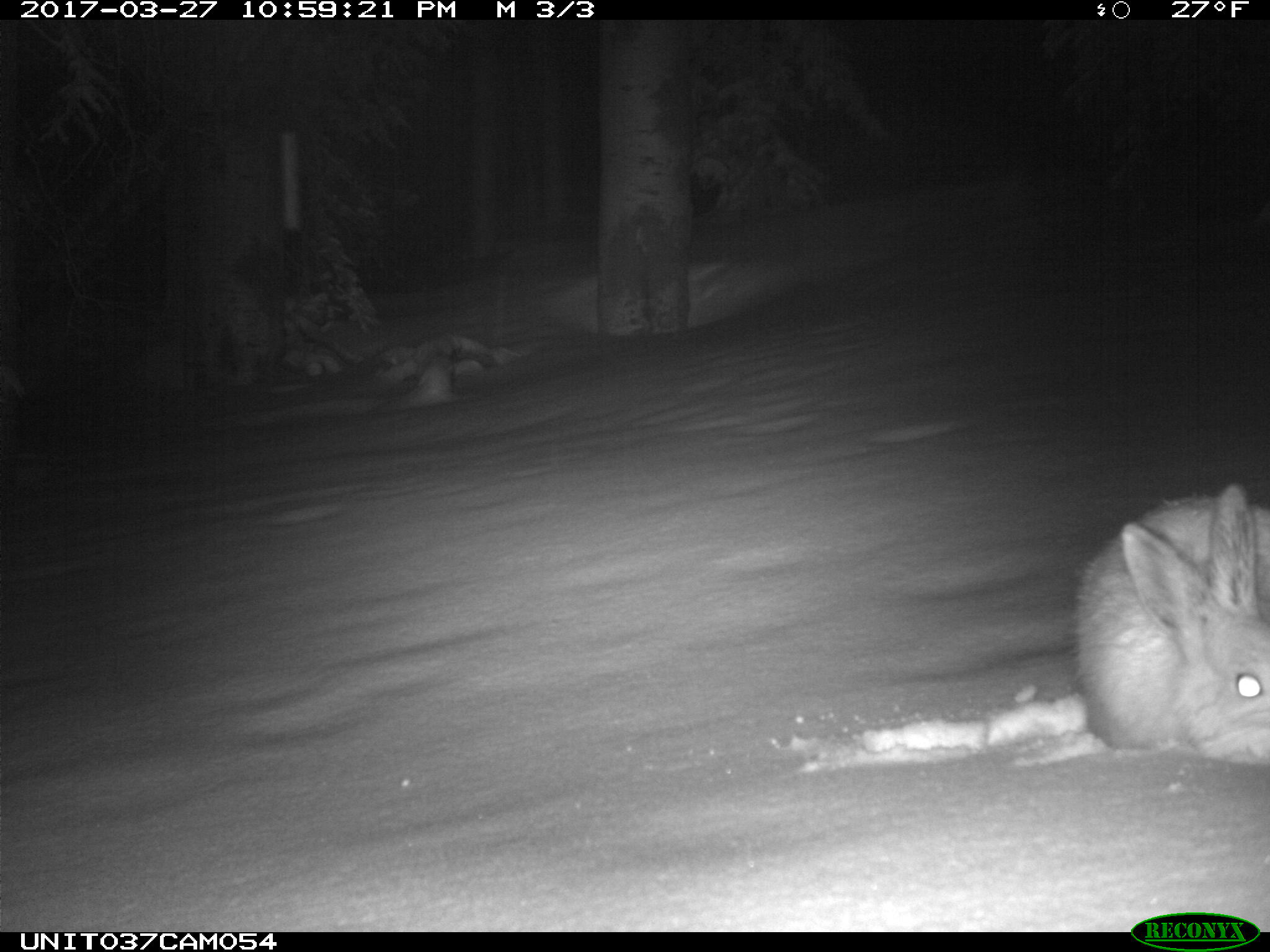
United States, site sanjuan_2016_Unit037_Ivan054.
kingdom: Animalia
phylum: Chordata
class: Mammalia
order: Lagomorpha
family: Leporidae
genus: Lepus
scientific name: Lepus americanus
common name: snowshoe hare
Lepus americanus (snowshoe hare).